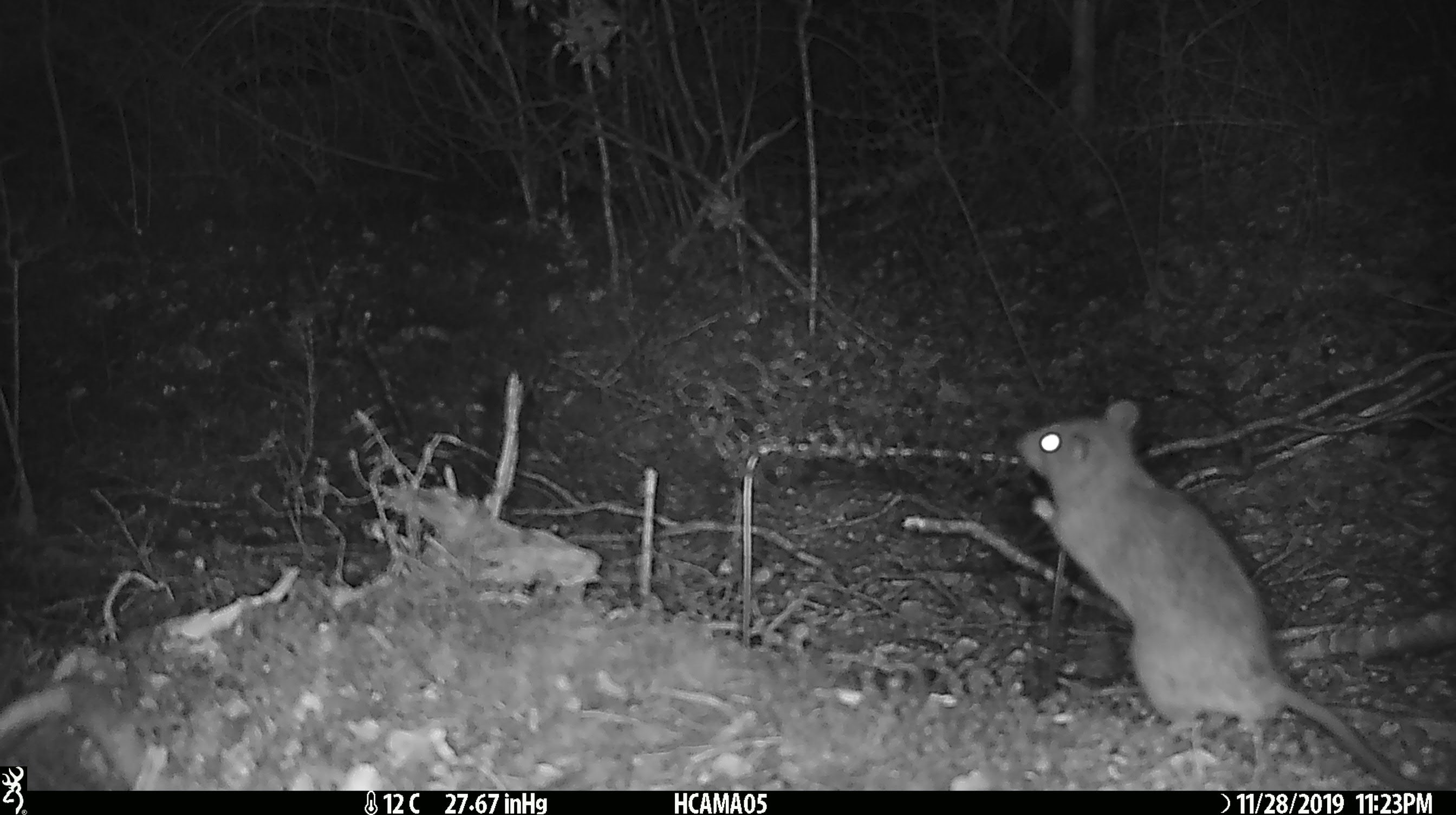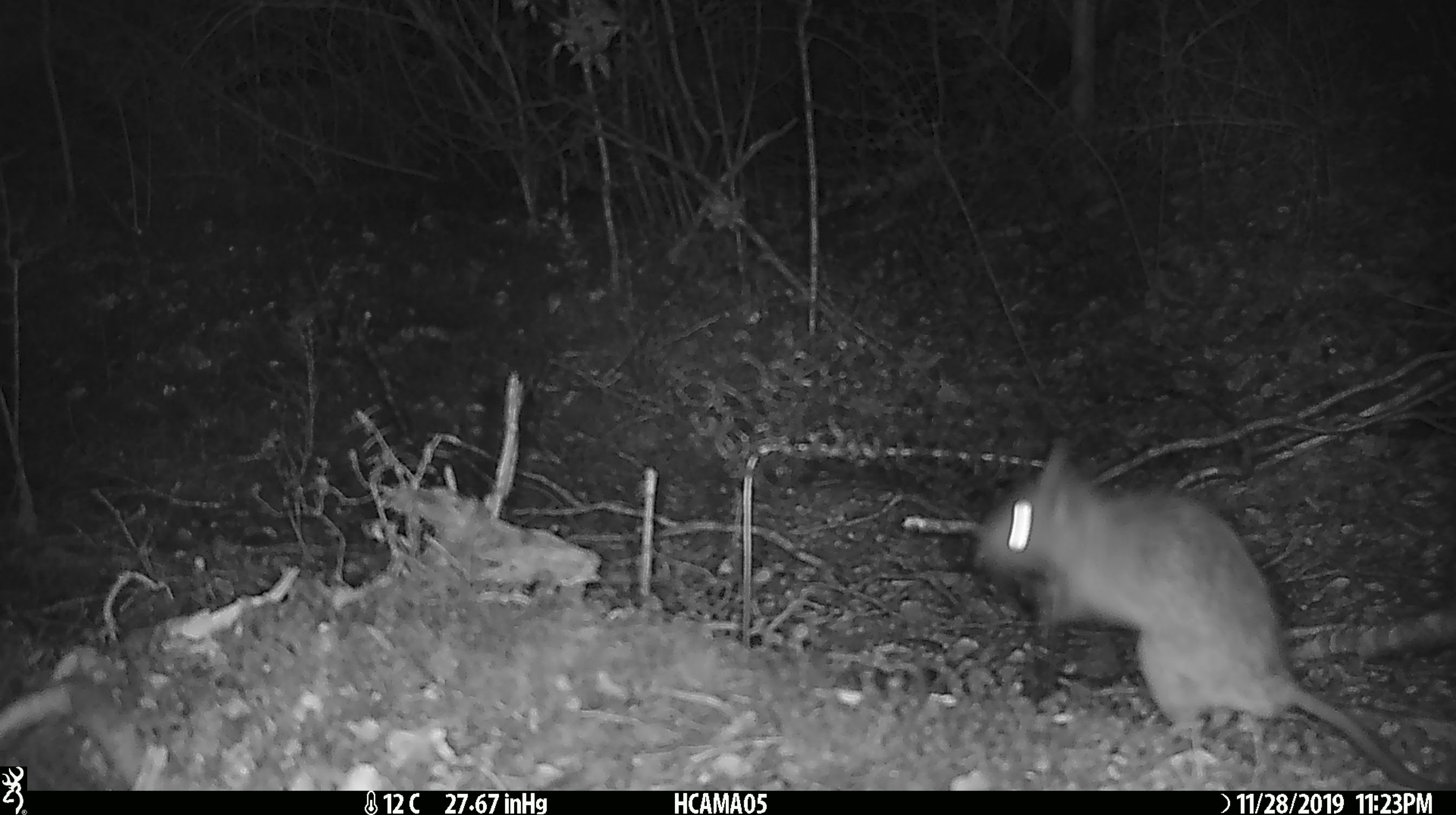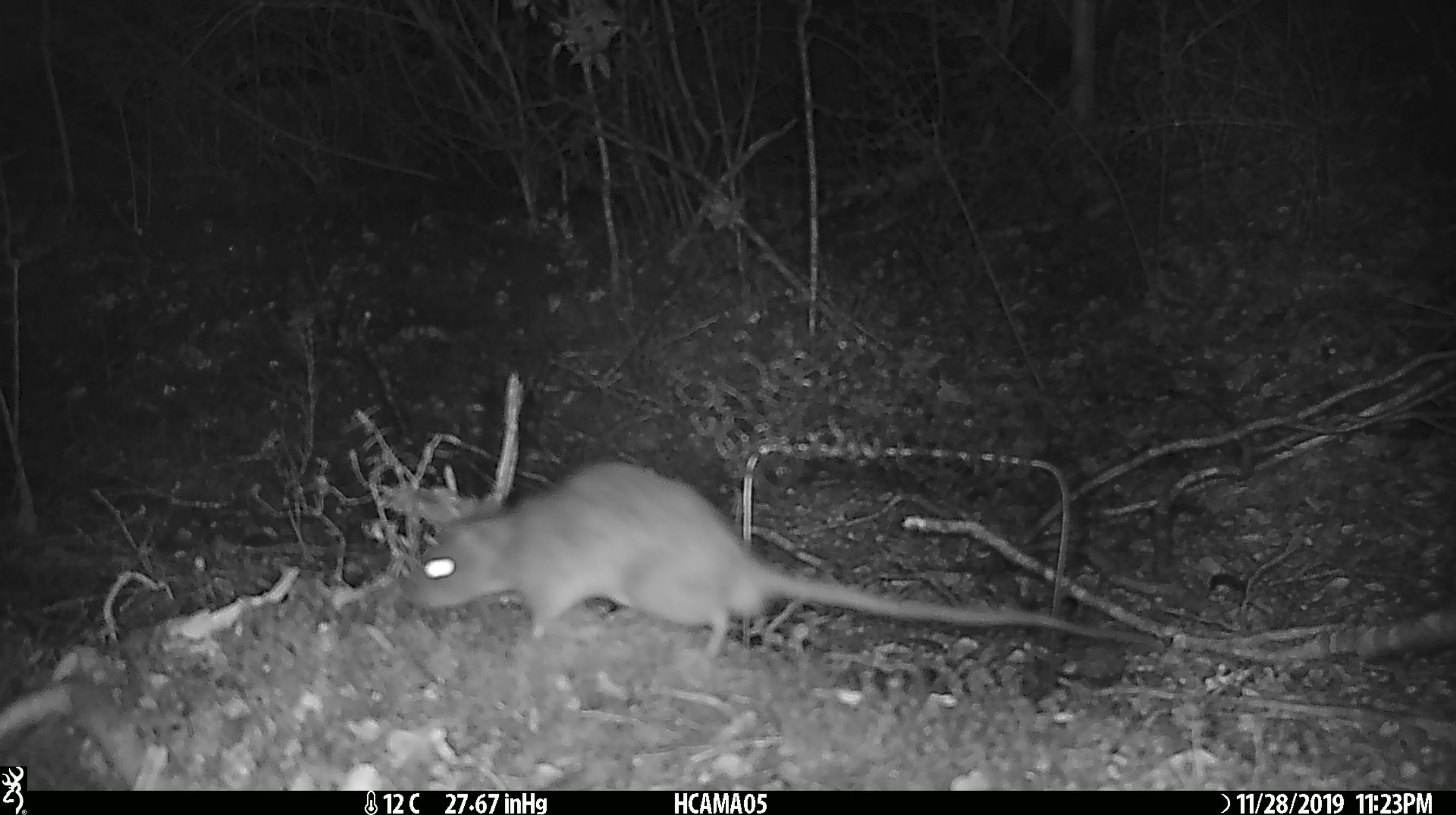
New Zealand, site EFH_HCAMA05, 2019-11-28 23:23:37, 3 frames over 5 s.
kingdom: Animalia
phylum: Chordata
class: Mammalia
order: Rodentia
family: Muridae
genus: Rattus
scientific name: Rattus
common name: rat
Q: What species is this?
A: Rat (Rattus).